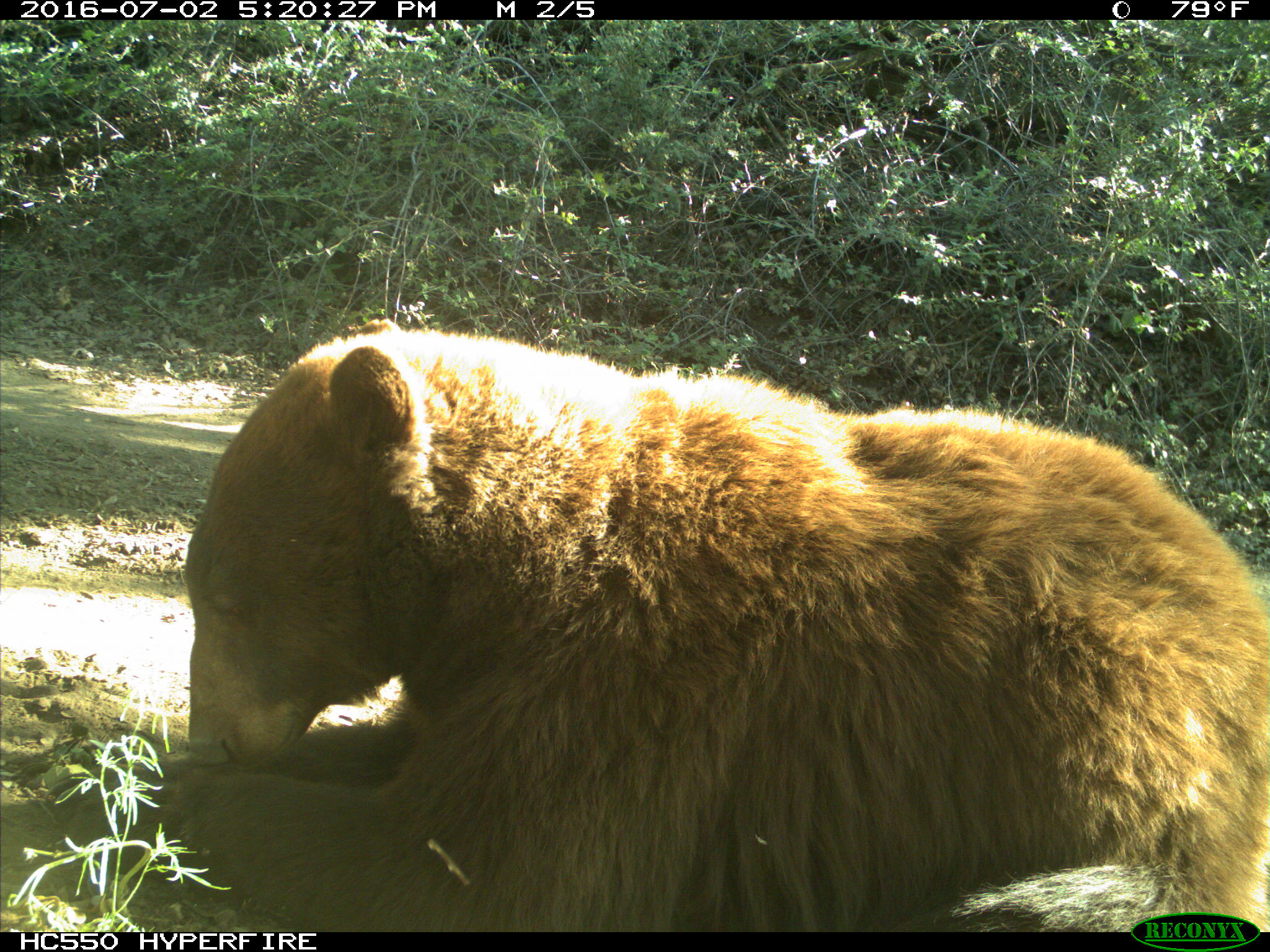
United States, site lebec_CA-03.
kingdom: Animalia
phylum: Chordata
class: Mammalia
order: Carnivora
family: Ursidae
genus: Ursus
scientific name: Ursus americanus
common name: american black bear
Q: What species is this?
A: Ursus americanus (american black bear).